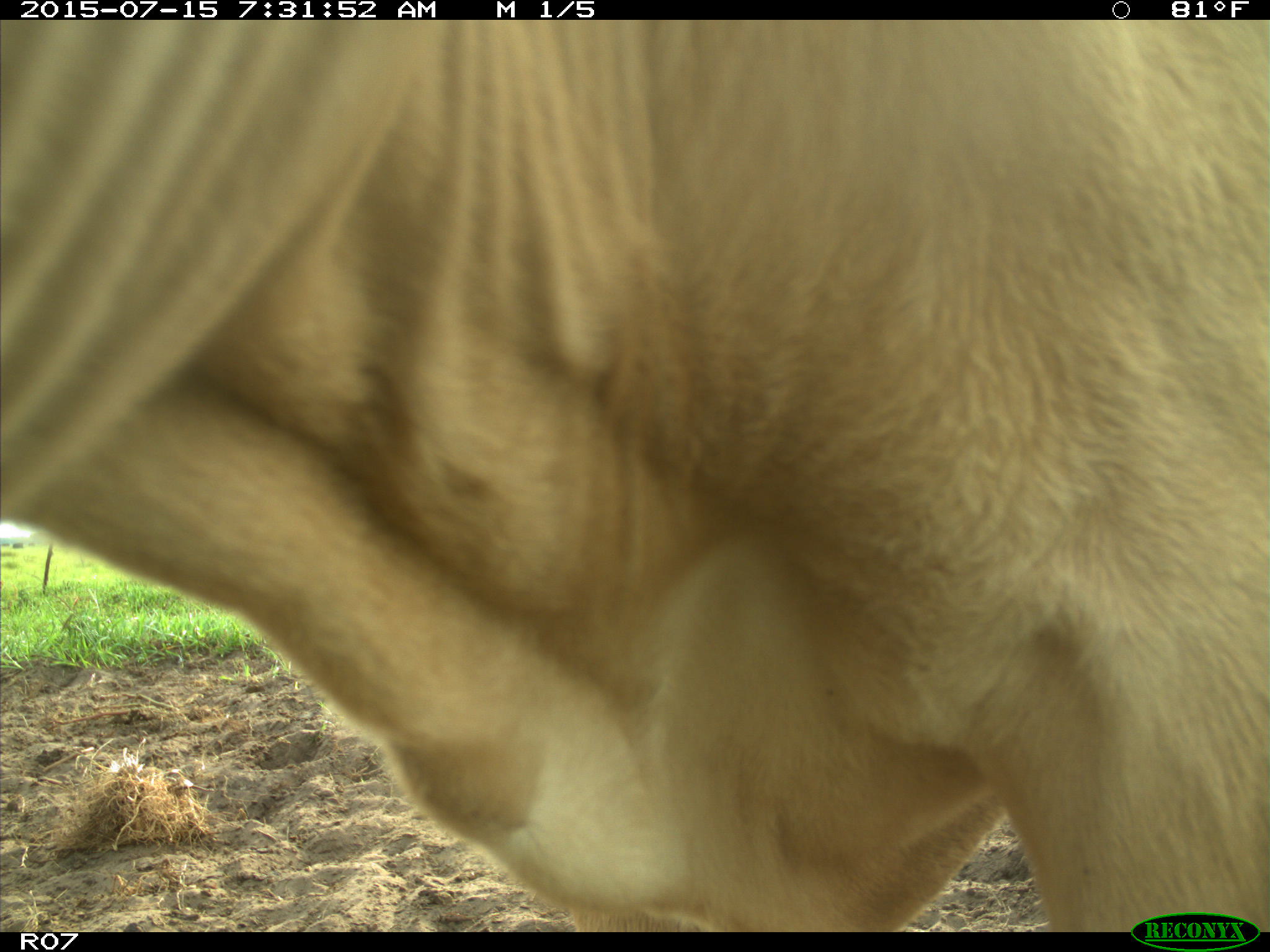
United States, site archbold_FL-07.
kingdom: Animalia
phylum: Chordata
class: Mammalia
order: Artiodactyla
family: Bovidae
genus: Bos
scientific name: Bos taurus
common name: domestic cow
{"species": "Bos taurus (domestic cow)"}